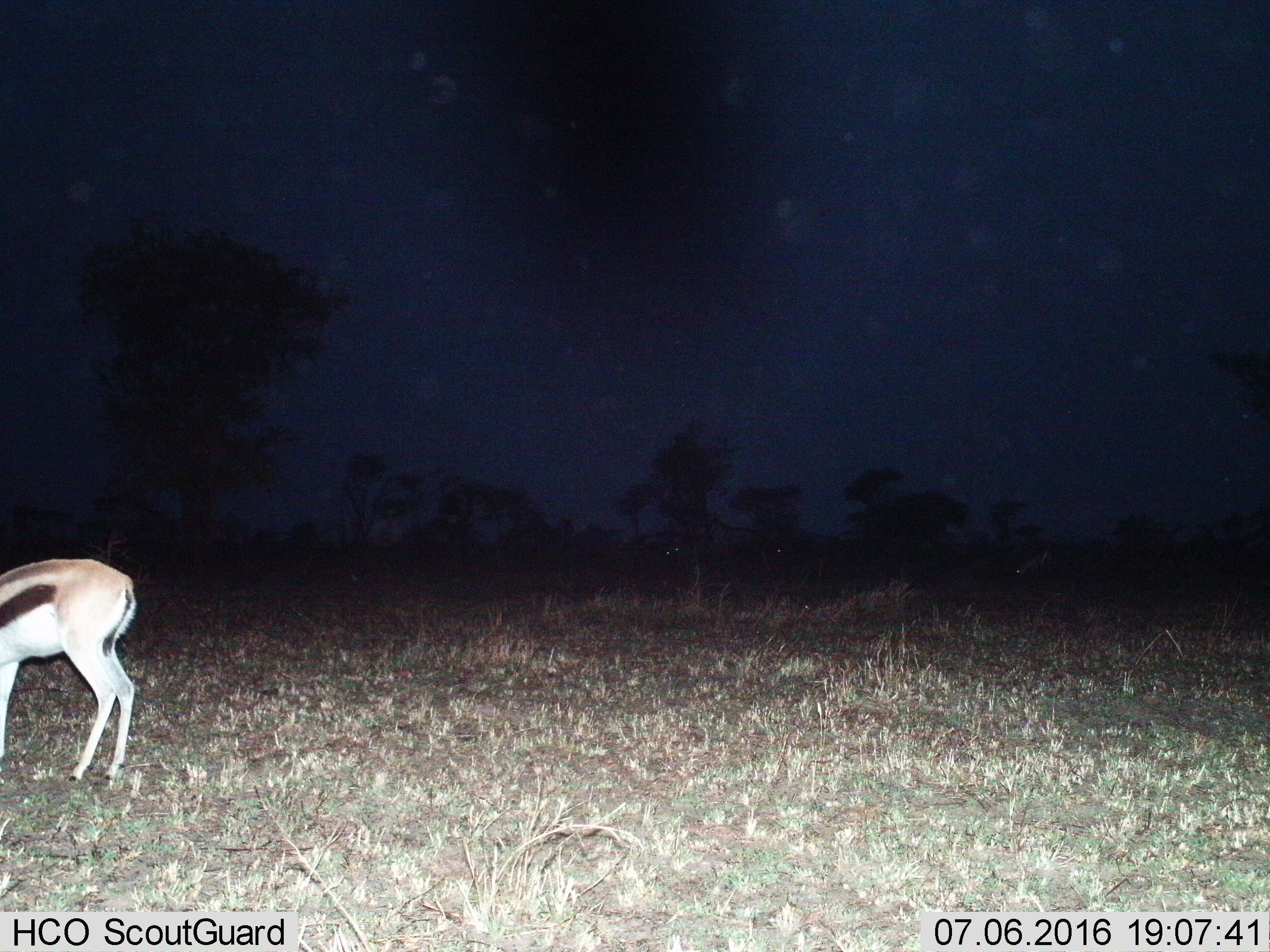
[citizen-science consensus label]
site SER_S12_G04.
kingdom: Animalia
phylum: Chordata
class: Mammalia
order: Artiodactyla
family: Bovidae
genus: Eudorcas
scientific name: Eudorcas thomsonii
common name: thomson's gazelle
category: gazellethomsons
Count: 1.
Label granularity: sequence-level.